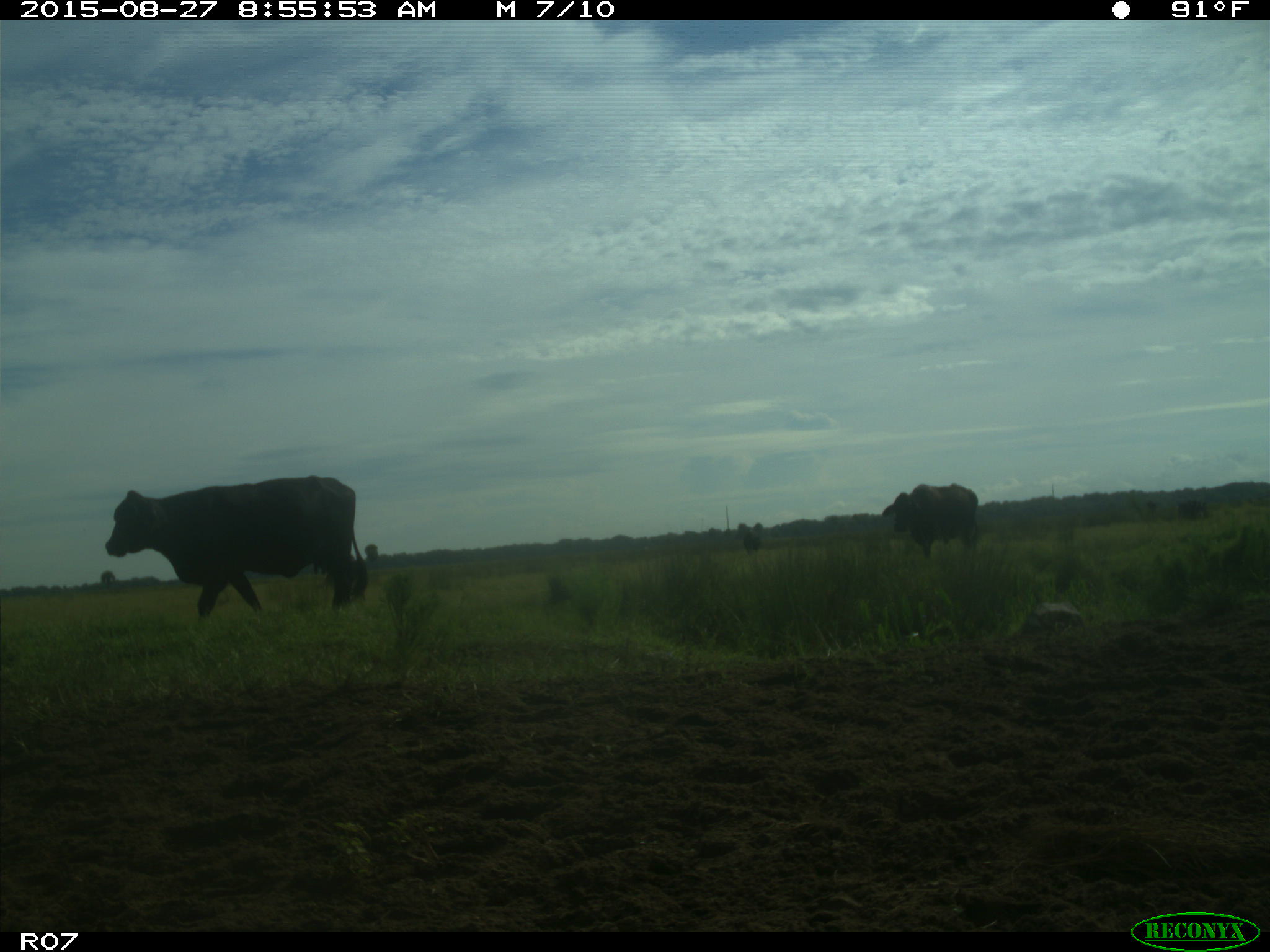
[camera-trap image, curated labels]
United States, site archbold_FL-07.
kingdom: Animalia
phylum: Chordata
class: Mammalia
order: Artiodactyla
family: Bovidae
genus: Bos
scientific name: Bos taurus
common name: domestic cow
Bos taurus (domestic cow).